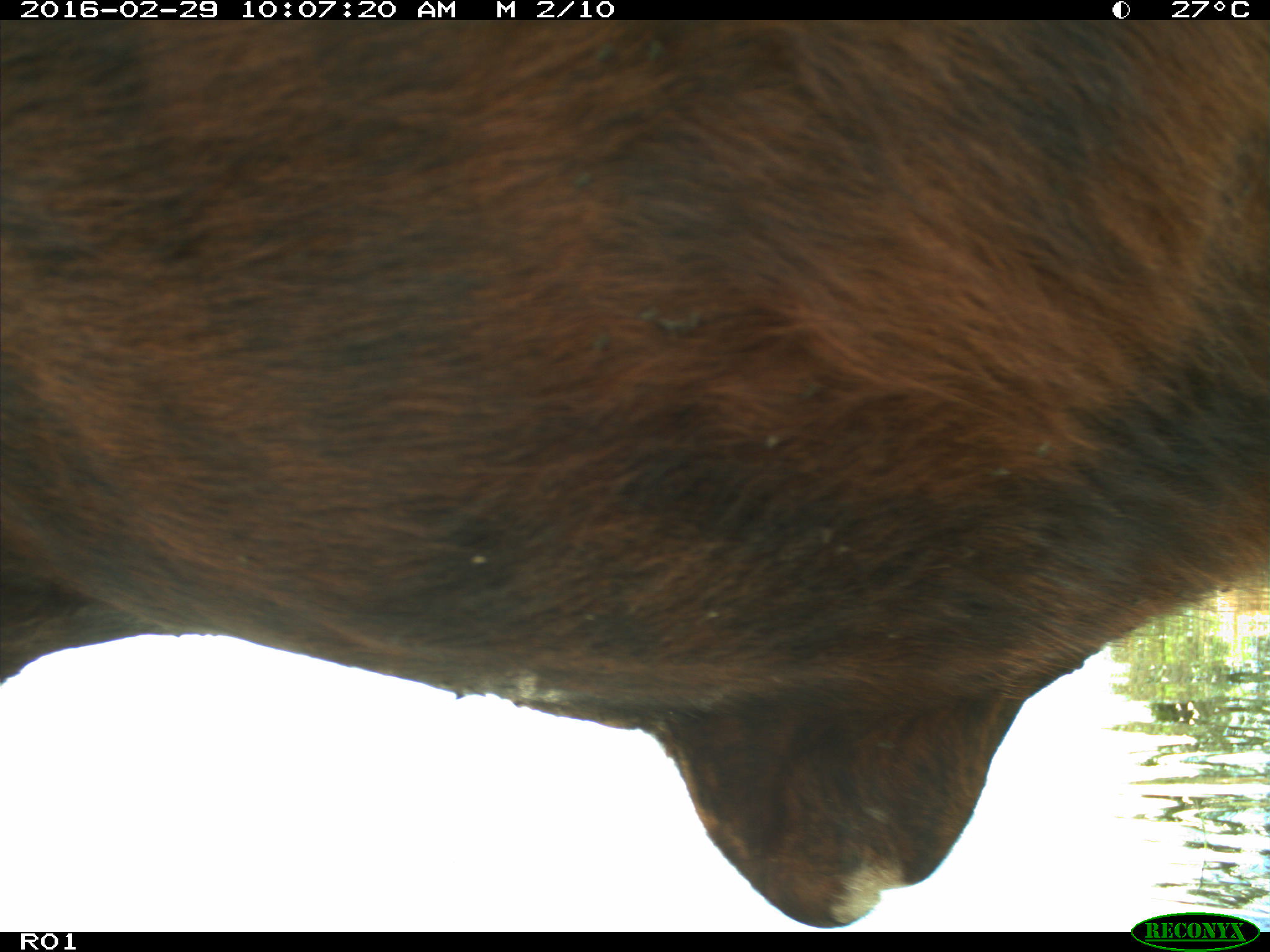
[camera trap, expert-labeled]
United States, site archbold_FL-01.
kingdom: Animalia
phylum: Chordata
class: Mammalia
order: Artiodactyla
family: Bovidae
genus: Bos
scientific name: Bos taurus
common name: domestic cow